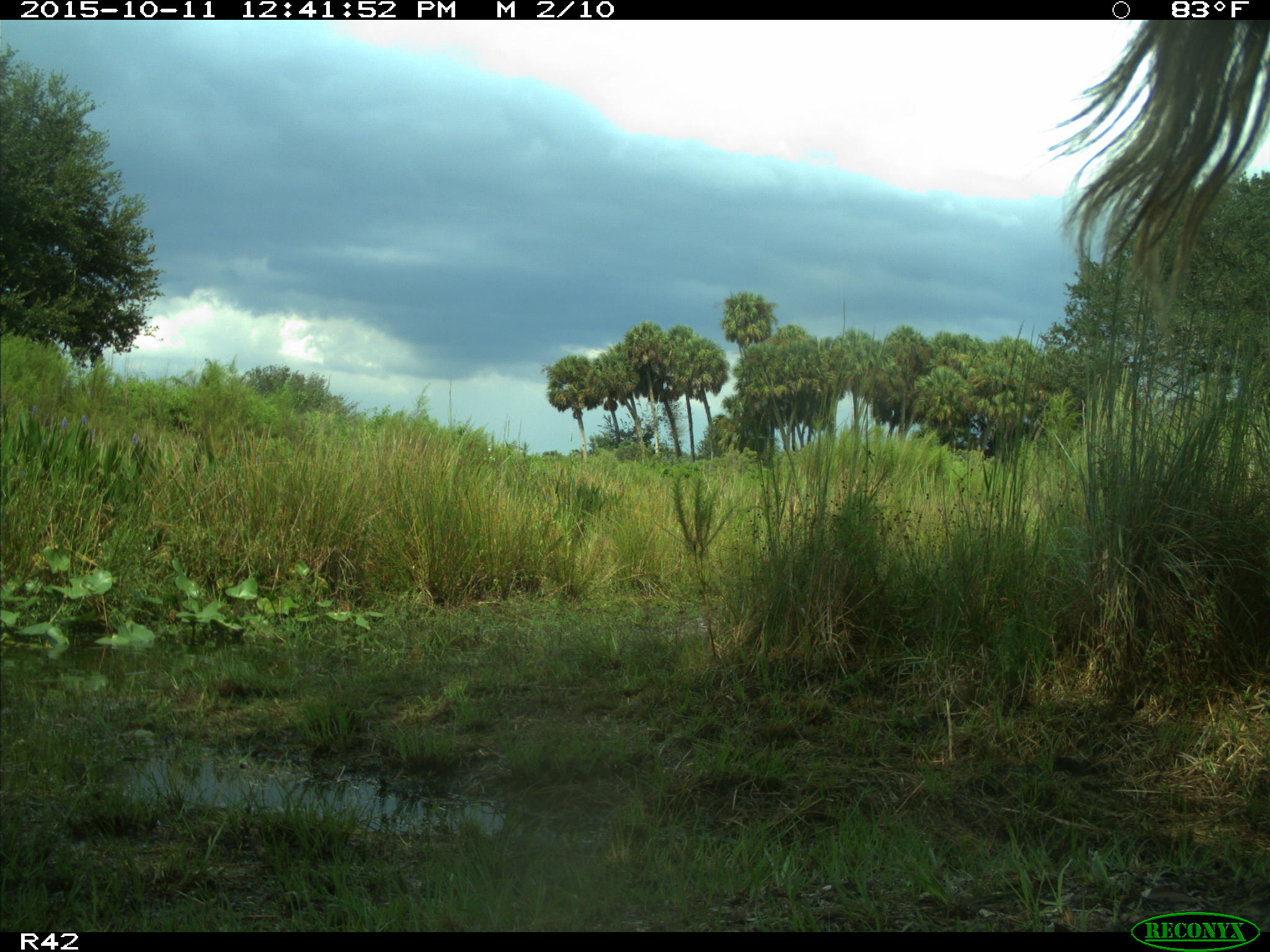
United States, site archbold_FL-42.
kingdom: Animalia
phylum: Chordata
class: Mammalia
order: Artiodactyla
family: Bovidae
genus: Bos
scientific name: Bos taurus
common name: domestic cow